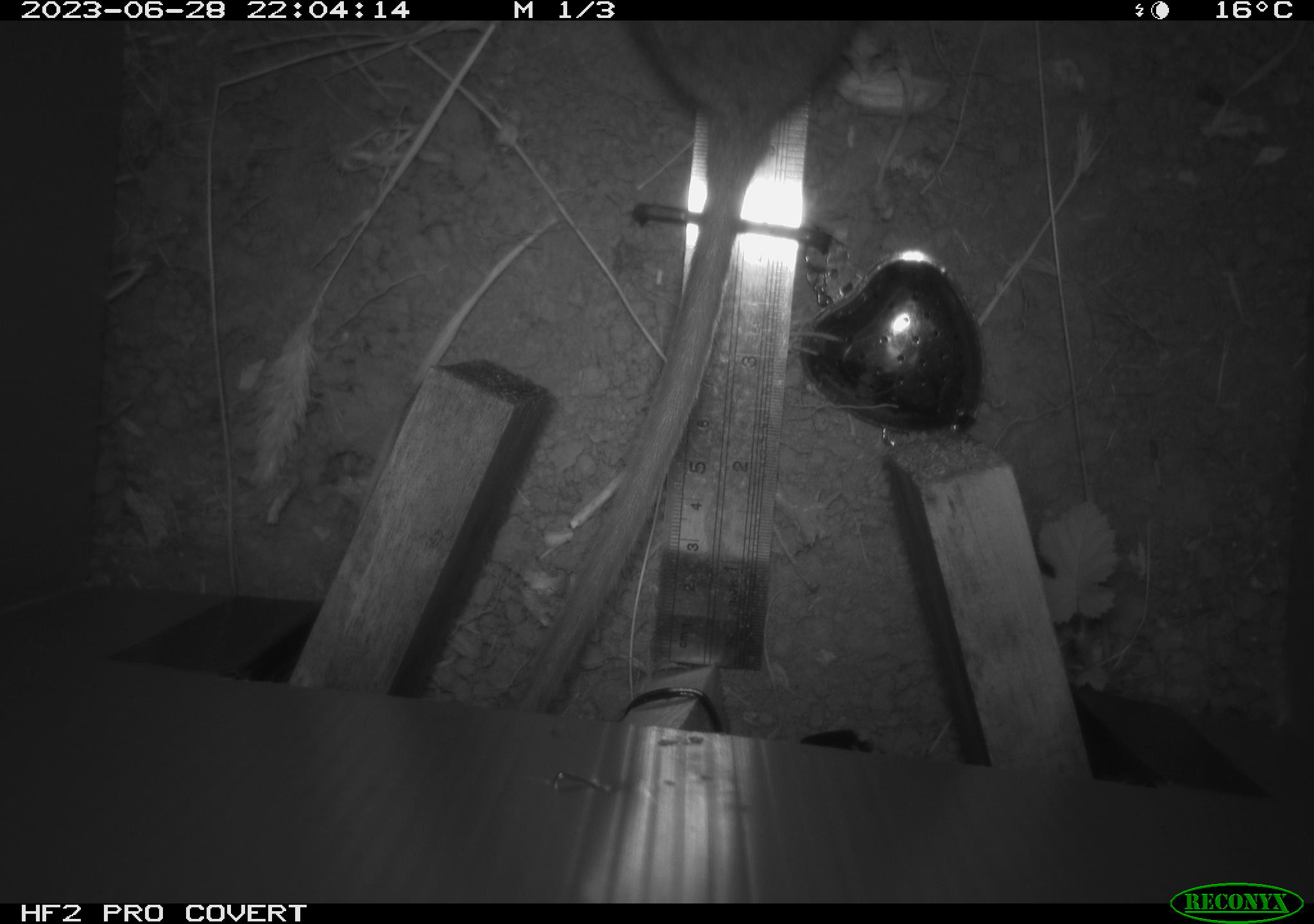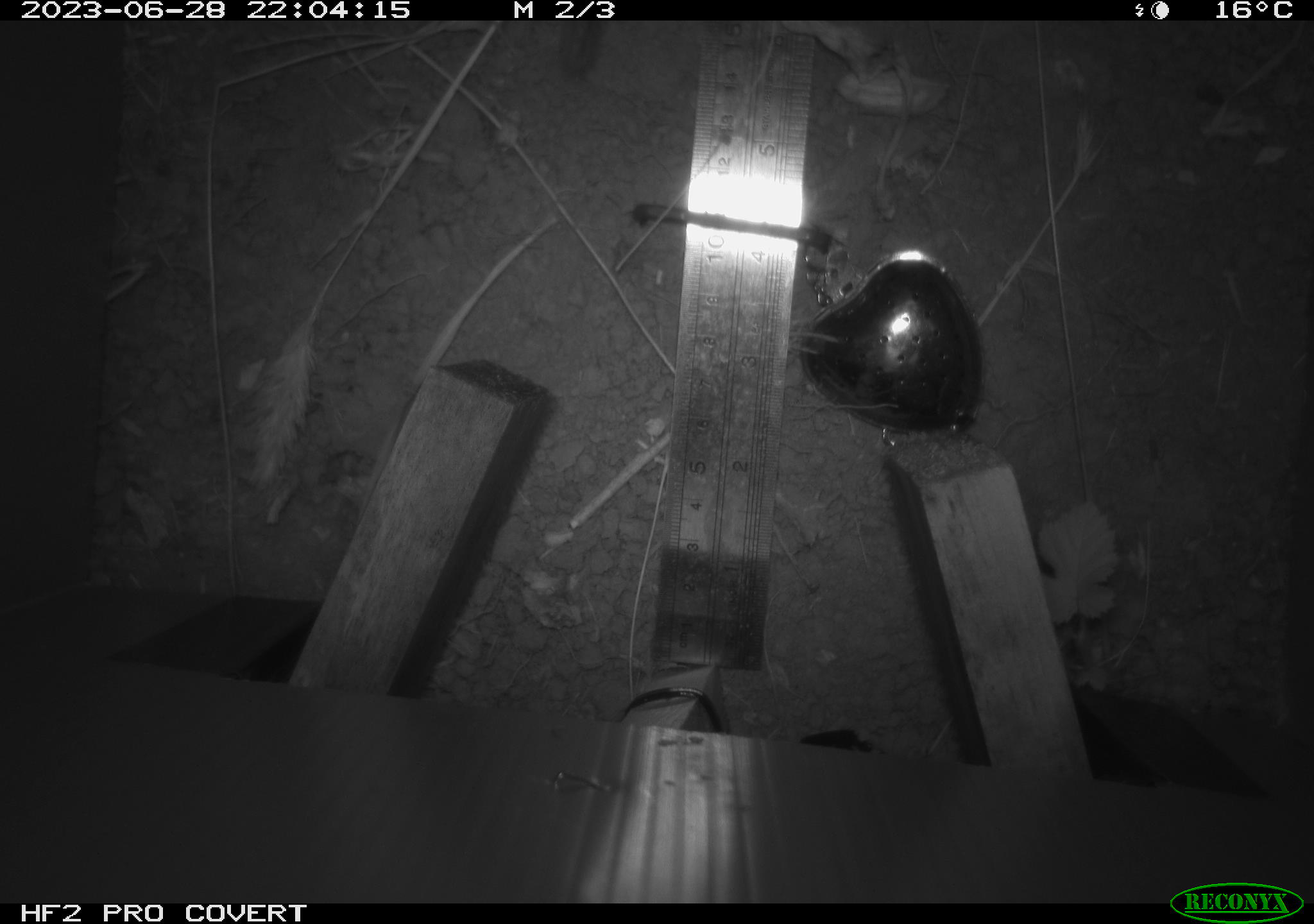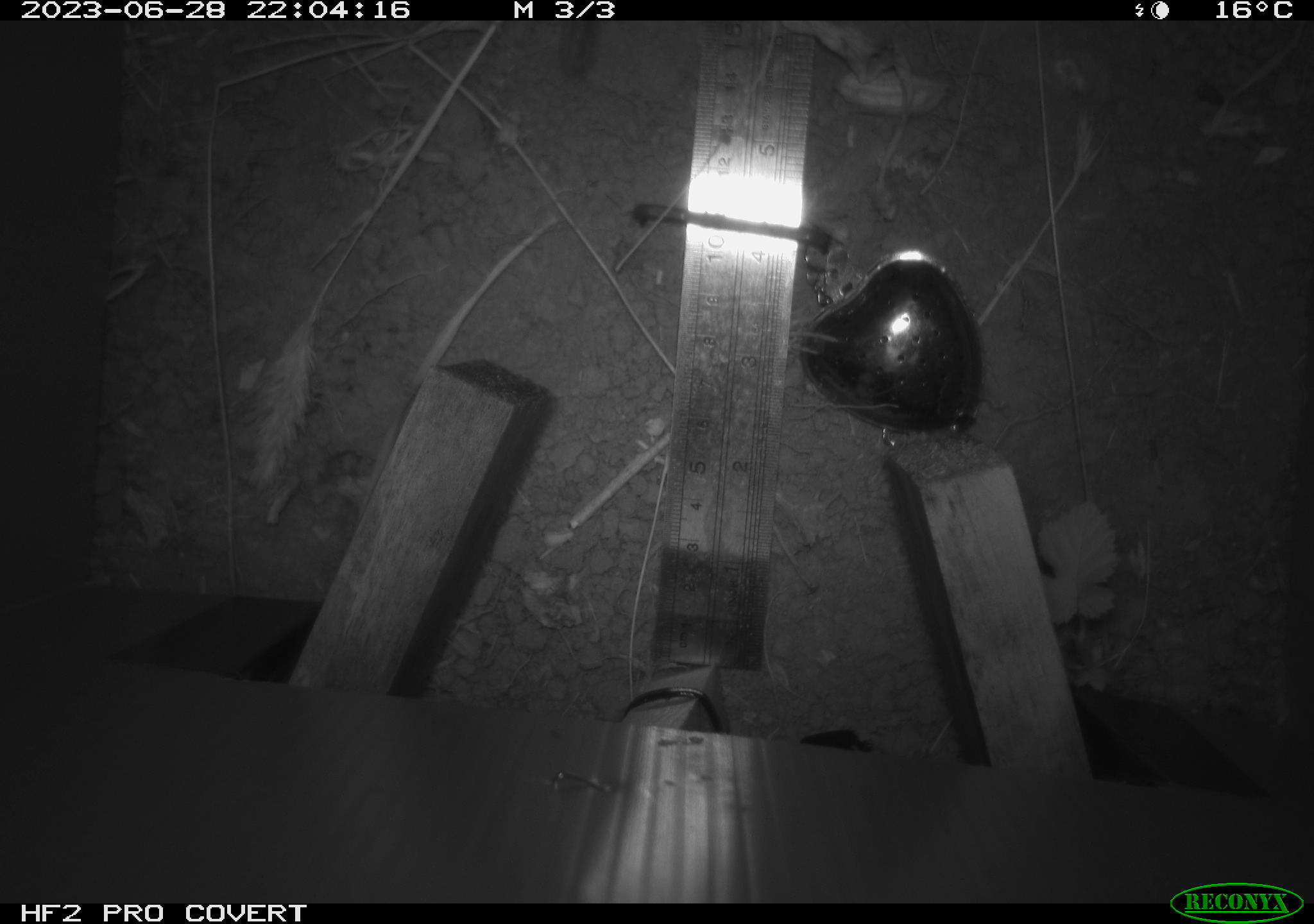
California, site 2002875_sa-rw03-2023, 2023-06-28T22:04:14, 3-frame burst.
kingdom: Animalia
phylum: Chordata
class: Mammalia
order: Rodentia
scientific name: Rodentia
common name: mouse species